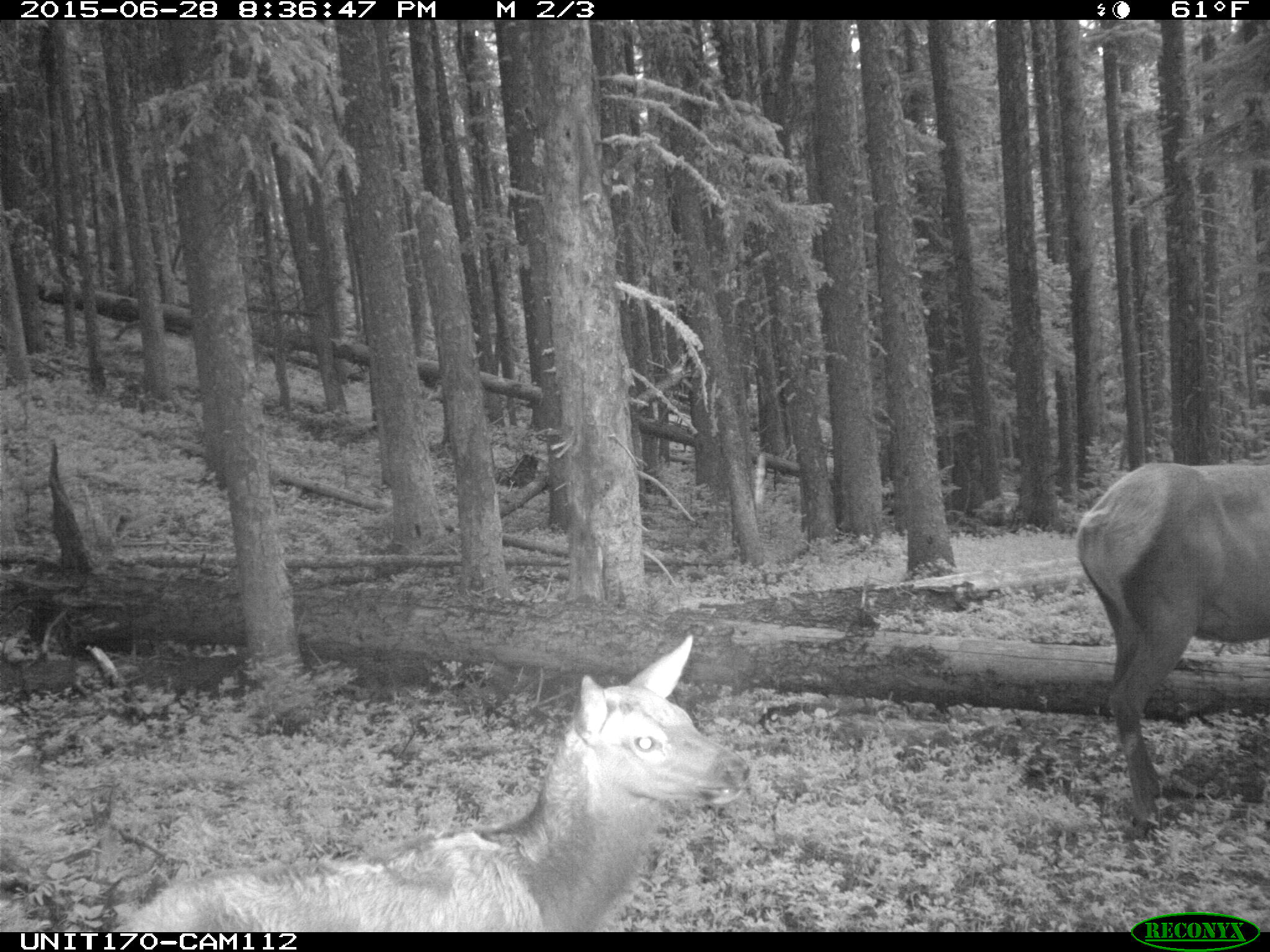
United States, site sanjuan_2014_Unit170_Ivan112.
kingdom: Animalia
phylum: Chordata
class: Mammalia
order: Artiodactyla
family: Cervidae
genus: Cervus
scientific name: Cervus elaphus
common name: red deer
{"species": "Cervus elaphus (red deer)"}